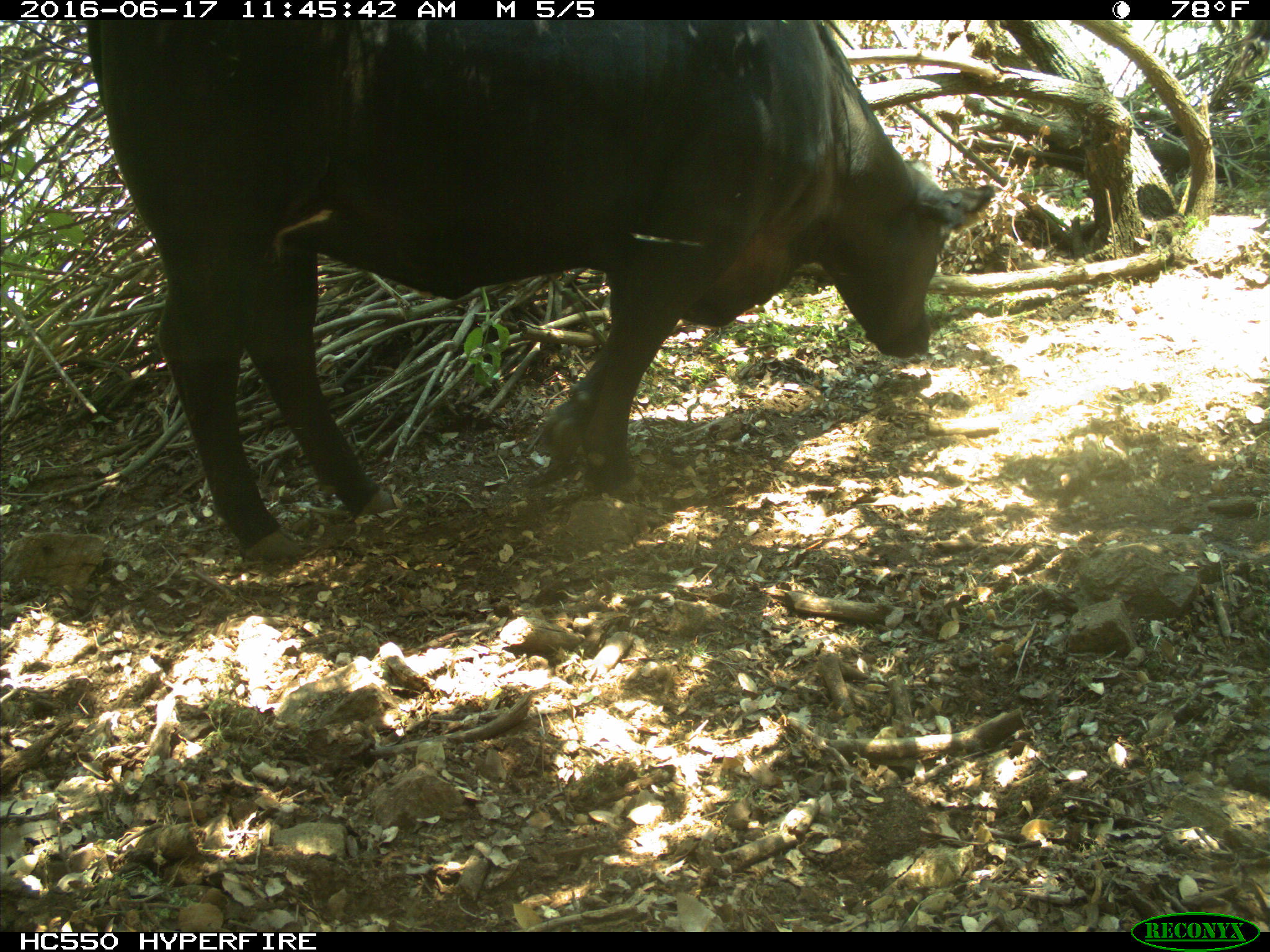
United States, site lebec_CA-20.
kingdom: Animalia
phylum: Chordata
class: Mammalia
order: Artiodactyla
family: Bovidae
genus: Bos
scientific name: Bos taurus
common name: domestic cow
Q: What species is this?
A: Bos taurus (domestic cow).